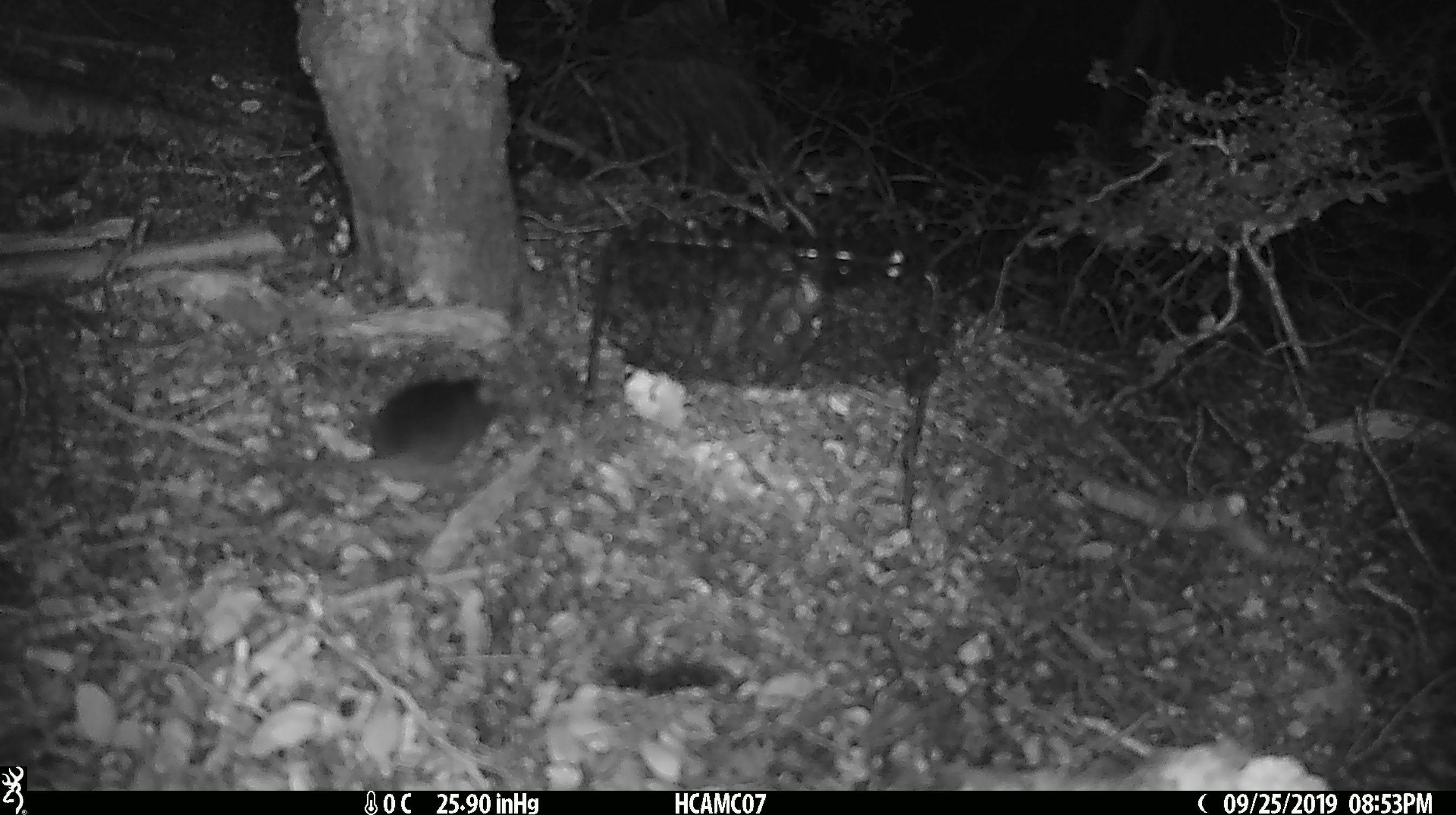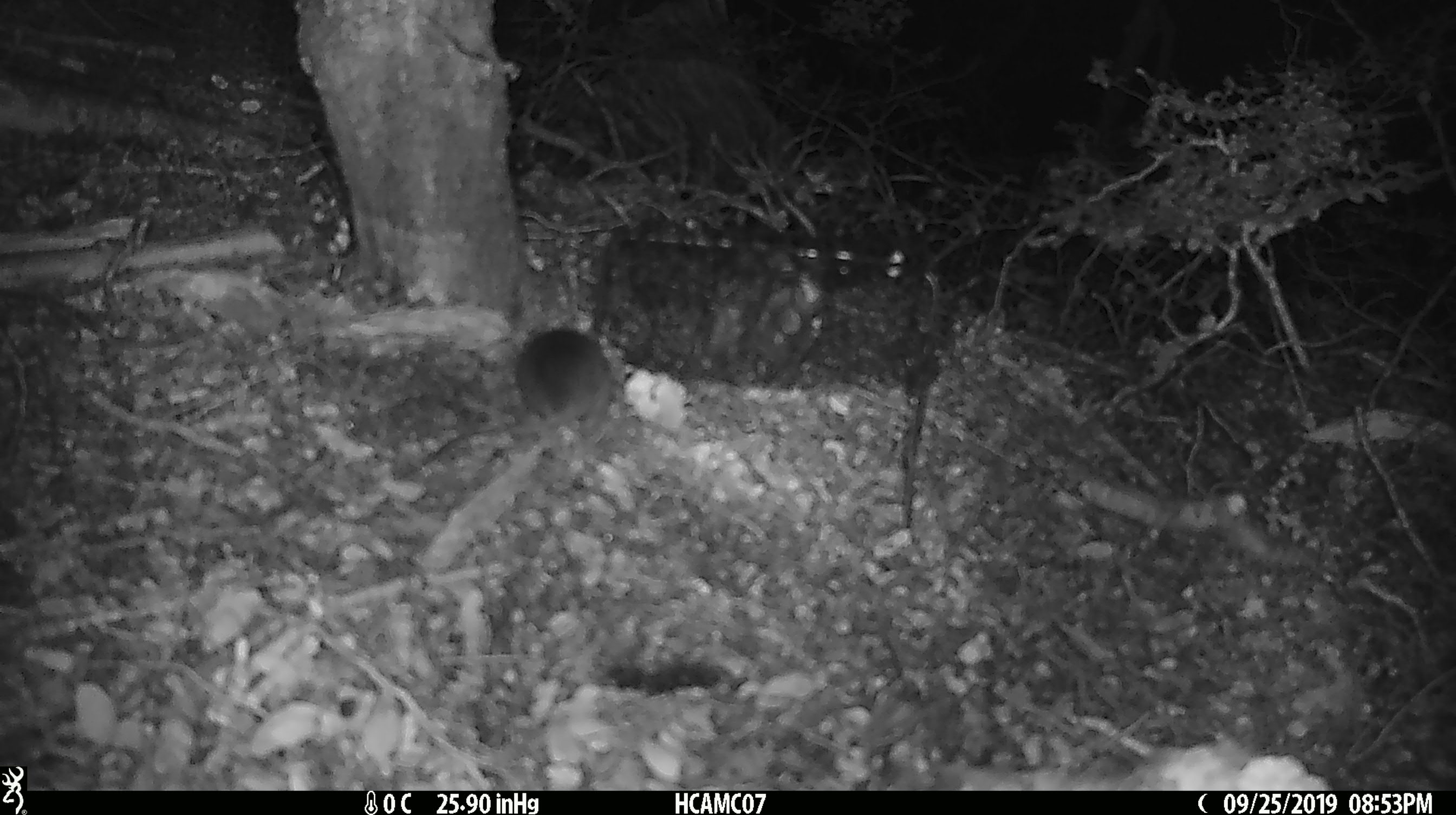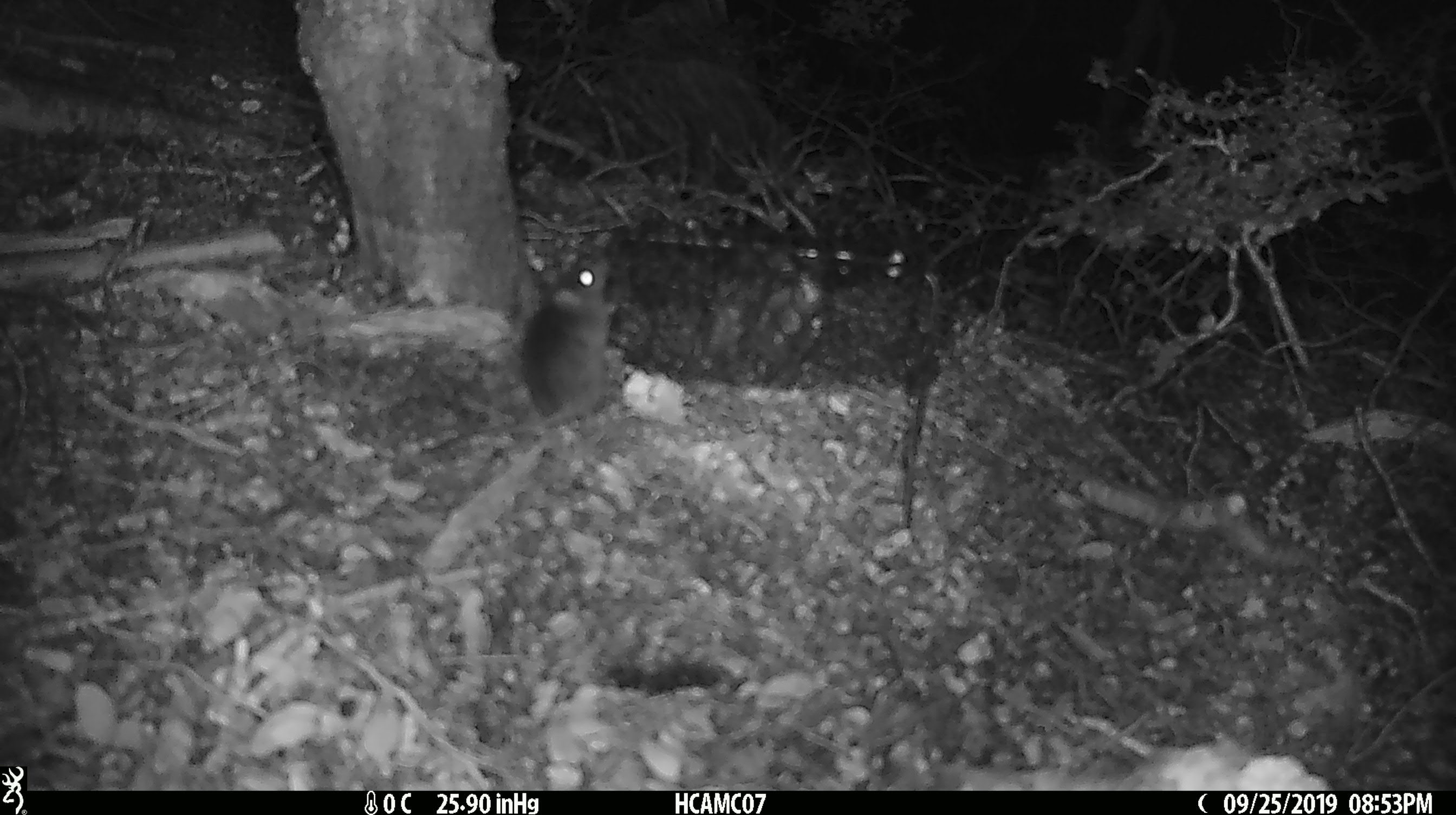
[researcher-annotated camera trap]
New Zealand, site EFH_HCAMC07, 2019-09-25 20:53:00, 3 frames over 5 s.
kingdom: Animalia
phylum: Chordata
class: Mammalia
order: Rodentia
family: Muridae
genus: Mus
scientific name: Mus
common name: mouse